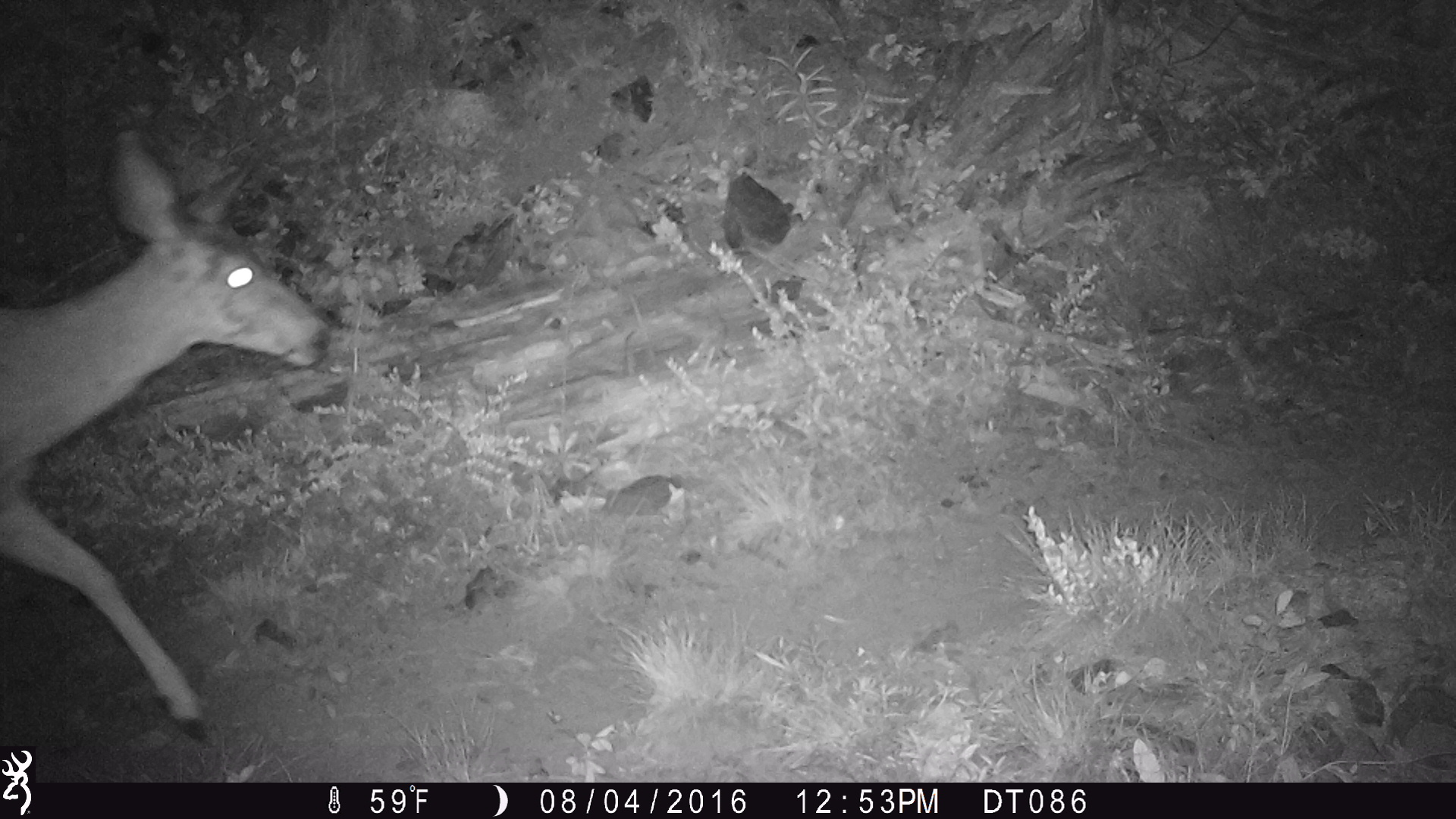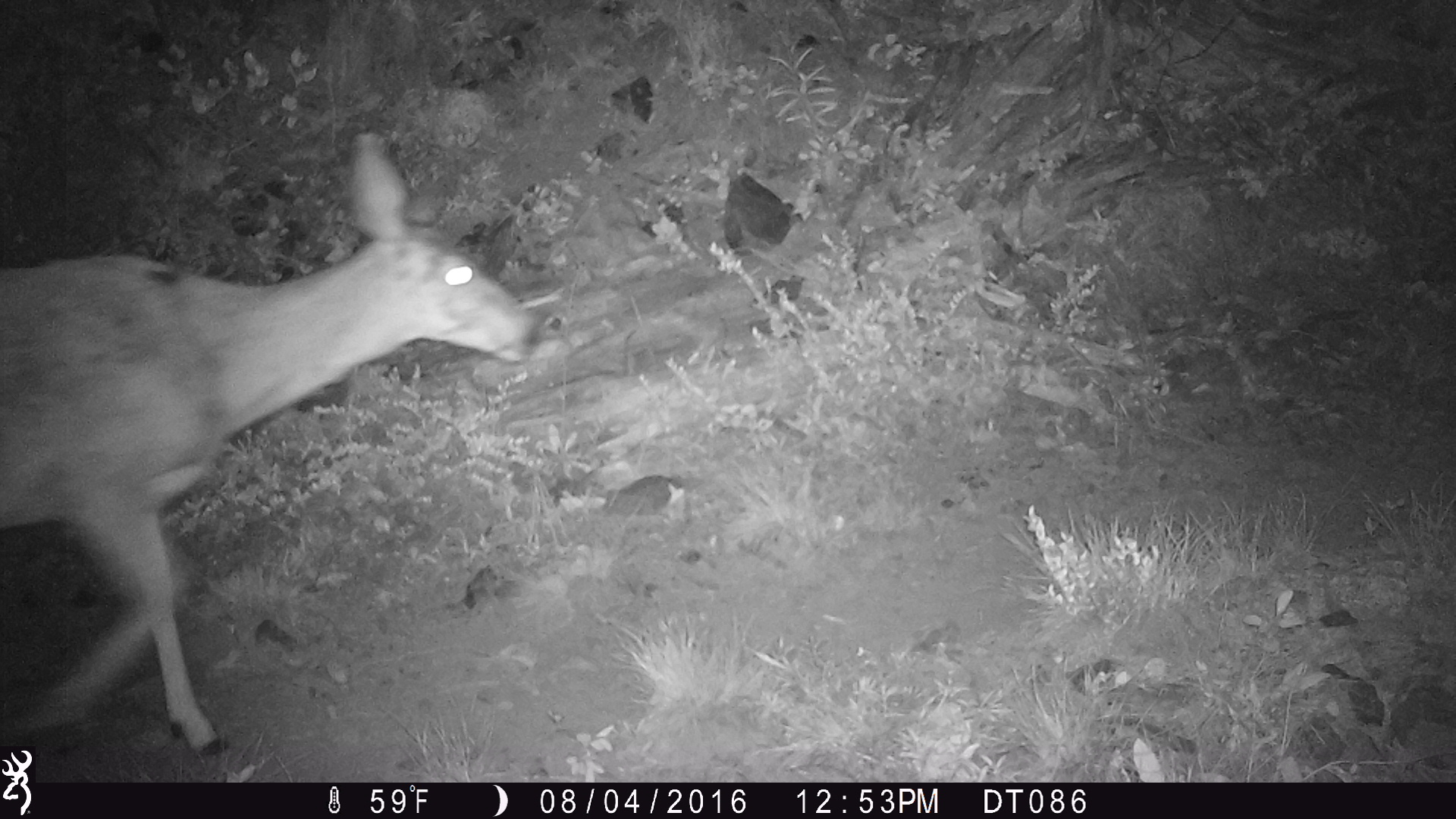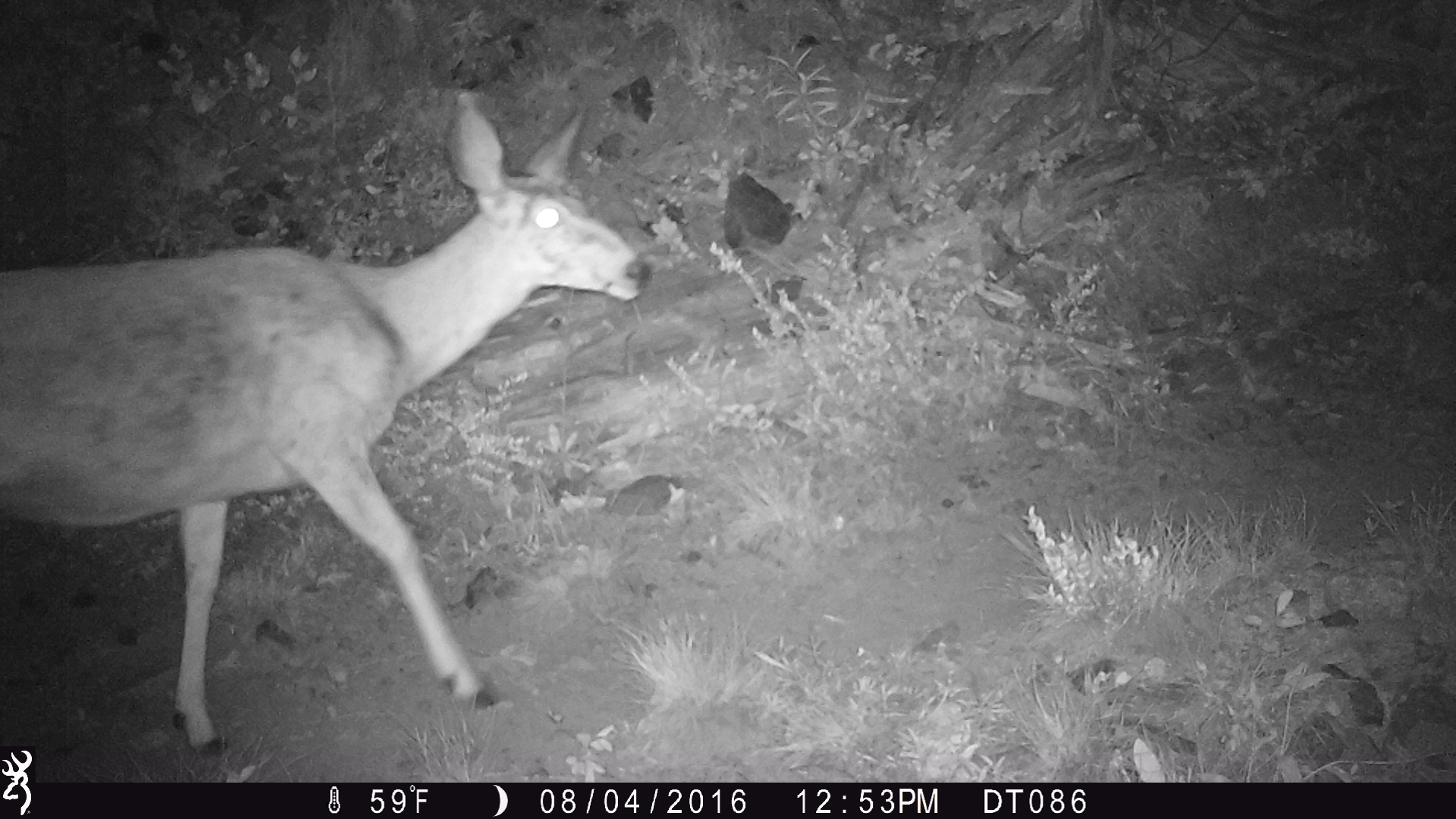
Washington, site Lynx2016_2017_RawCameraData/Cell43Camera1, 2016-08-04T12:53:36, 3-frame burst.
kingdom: Animalia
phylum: Chordata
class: Mammalia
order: Artiodactyla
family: Cervidae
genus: Odocoileus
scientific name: Odocoileus hemionus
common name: mule deer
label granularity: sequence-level